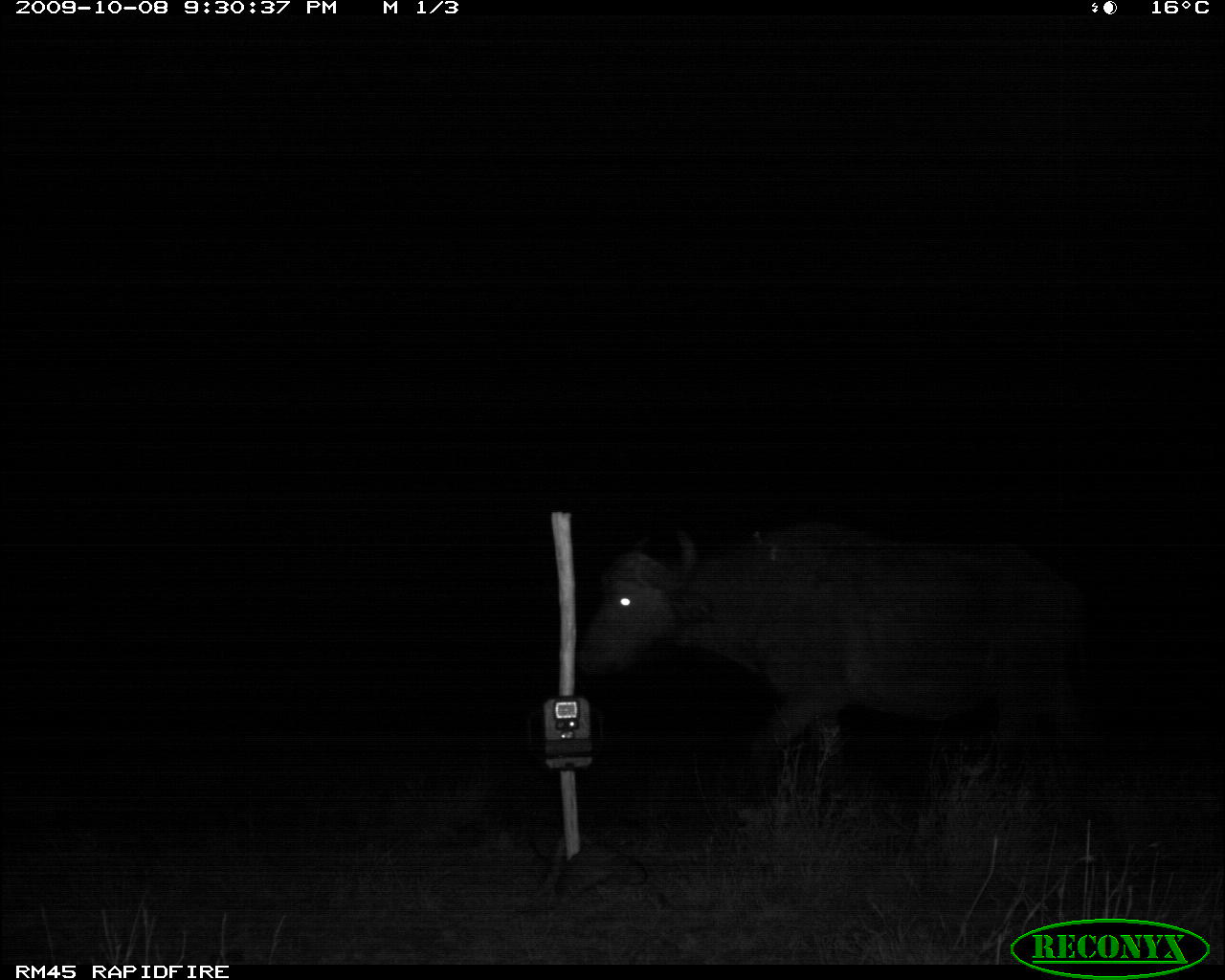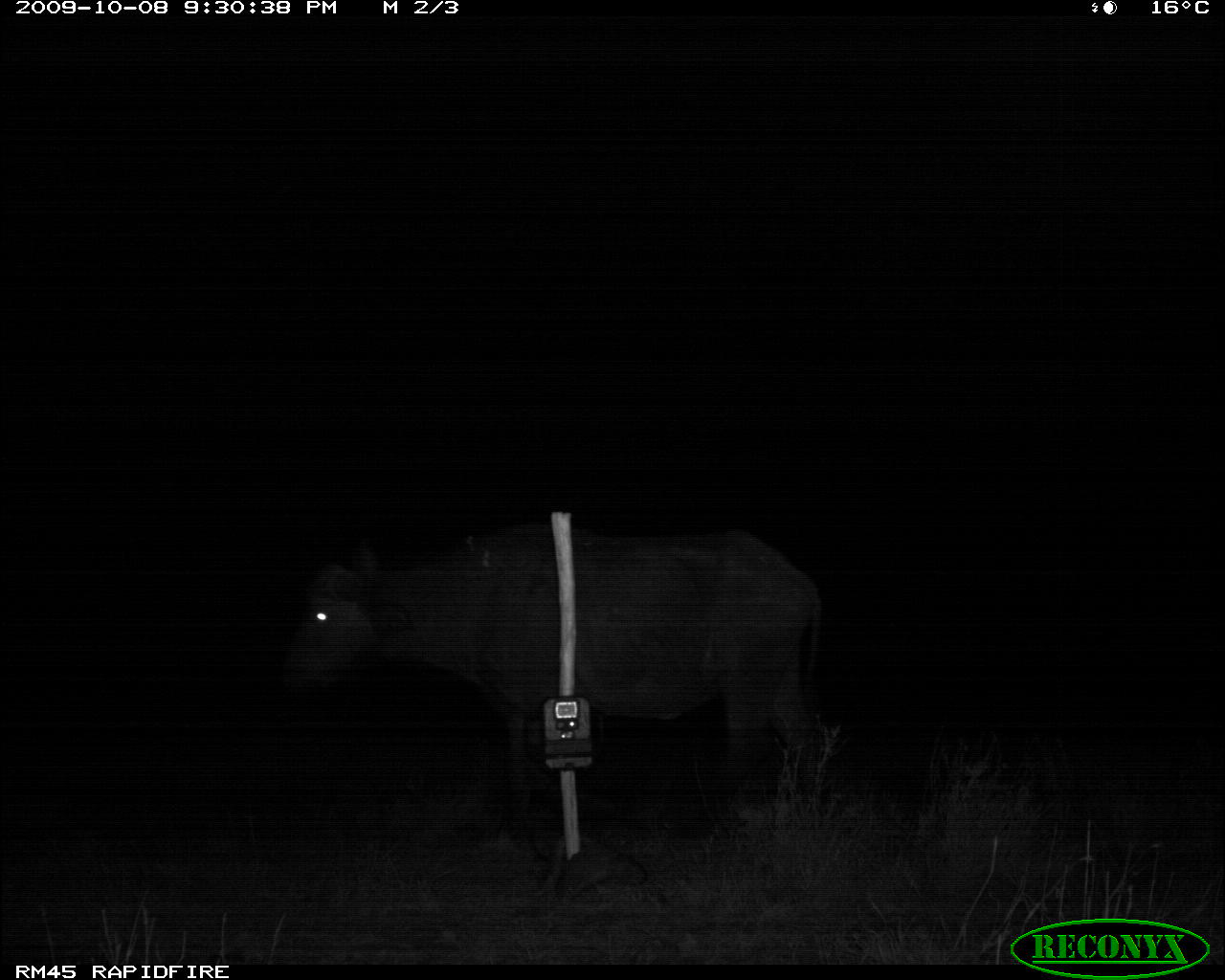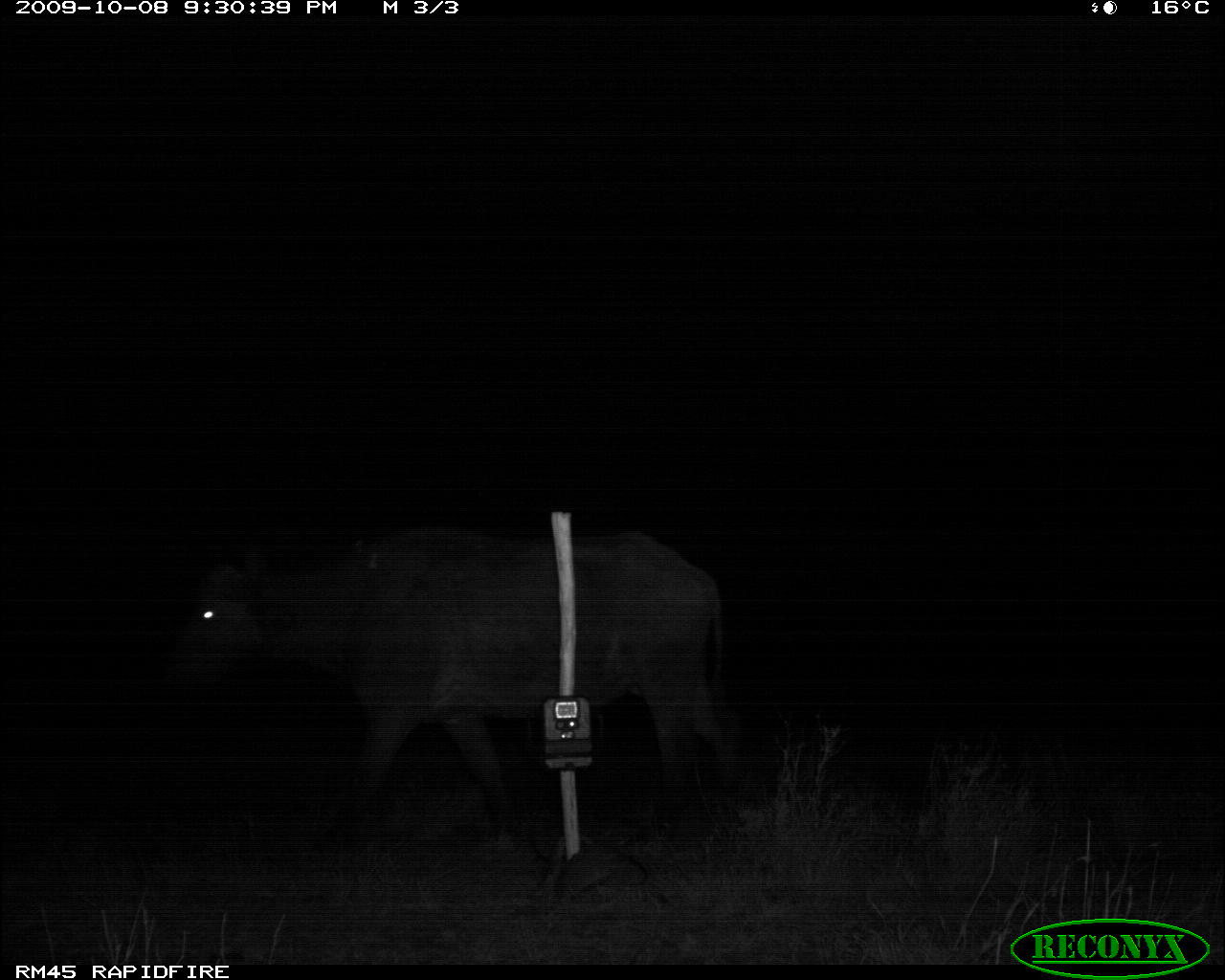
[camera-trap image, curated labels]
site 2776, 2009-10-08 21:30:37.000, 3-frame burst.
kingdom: Animalia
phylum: Chordata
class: Mammalia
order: Artiodactyla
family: Bovidae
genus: Syncerus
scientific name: Syncerus caffer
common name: african buffalo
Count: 1.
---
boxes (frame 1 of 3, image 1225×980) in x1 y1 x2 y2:
syncerus caffer: 577 520 1122 799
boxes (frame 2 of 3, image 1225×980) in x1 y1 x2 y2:
syncerus caffer: 281 520 854 850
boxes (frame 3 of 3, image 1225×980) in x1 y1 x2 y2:
syncerus caffer: 179 529 742 825